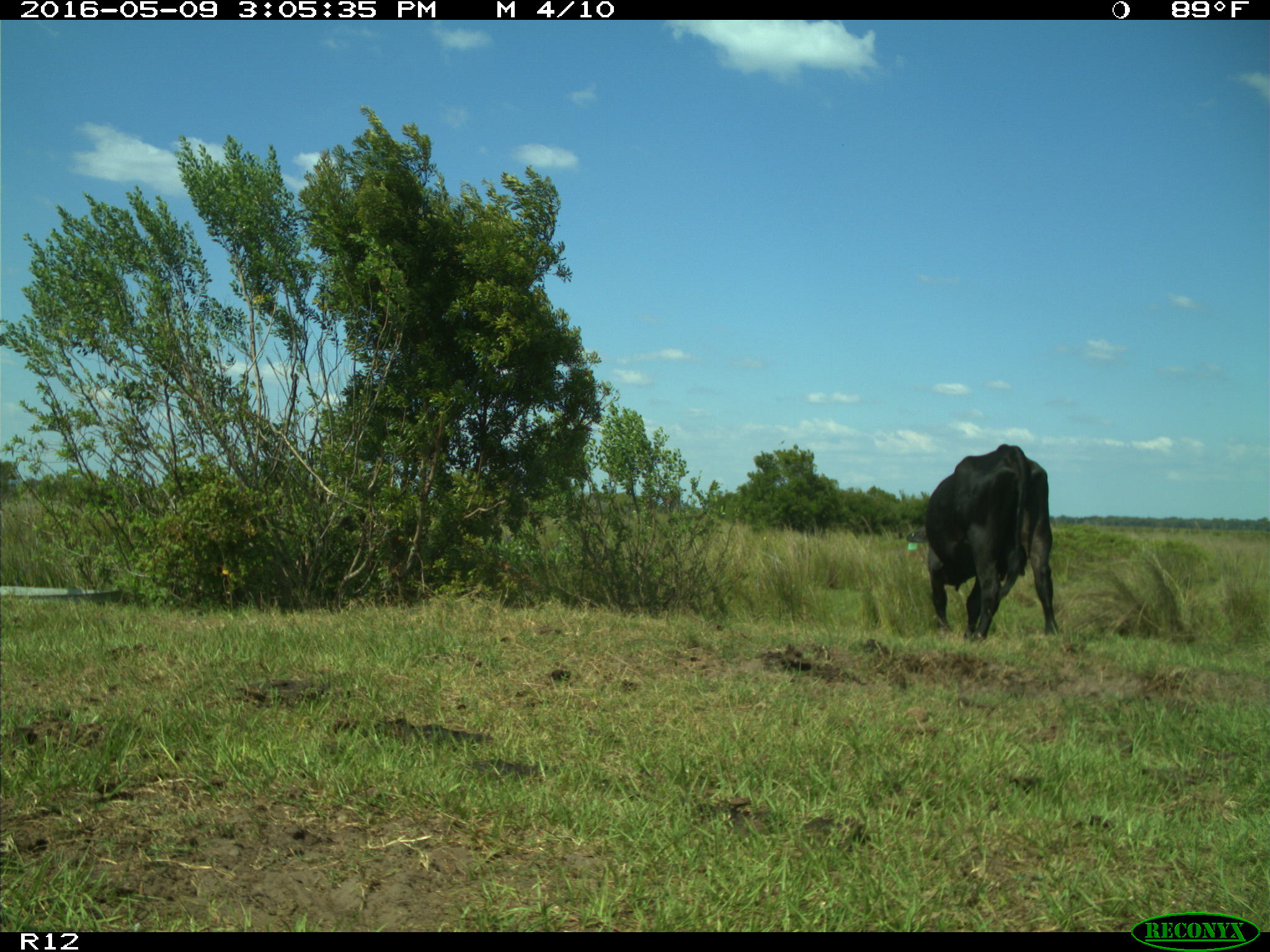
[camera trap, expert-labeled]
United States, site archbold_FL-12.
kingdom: Animalia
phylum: Chordata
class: Mammalia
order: Artiodactyla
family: Bovidae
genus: Bos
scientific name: Bos taurus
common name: domestic cow